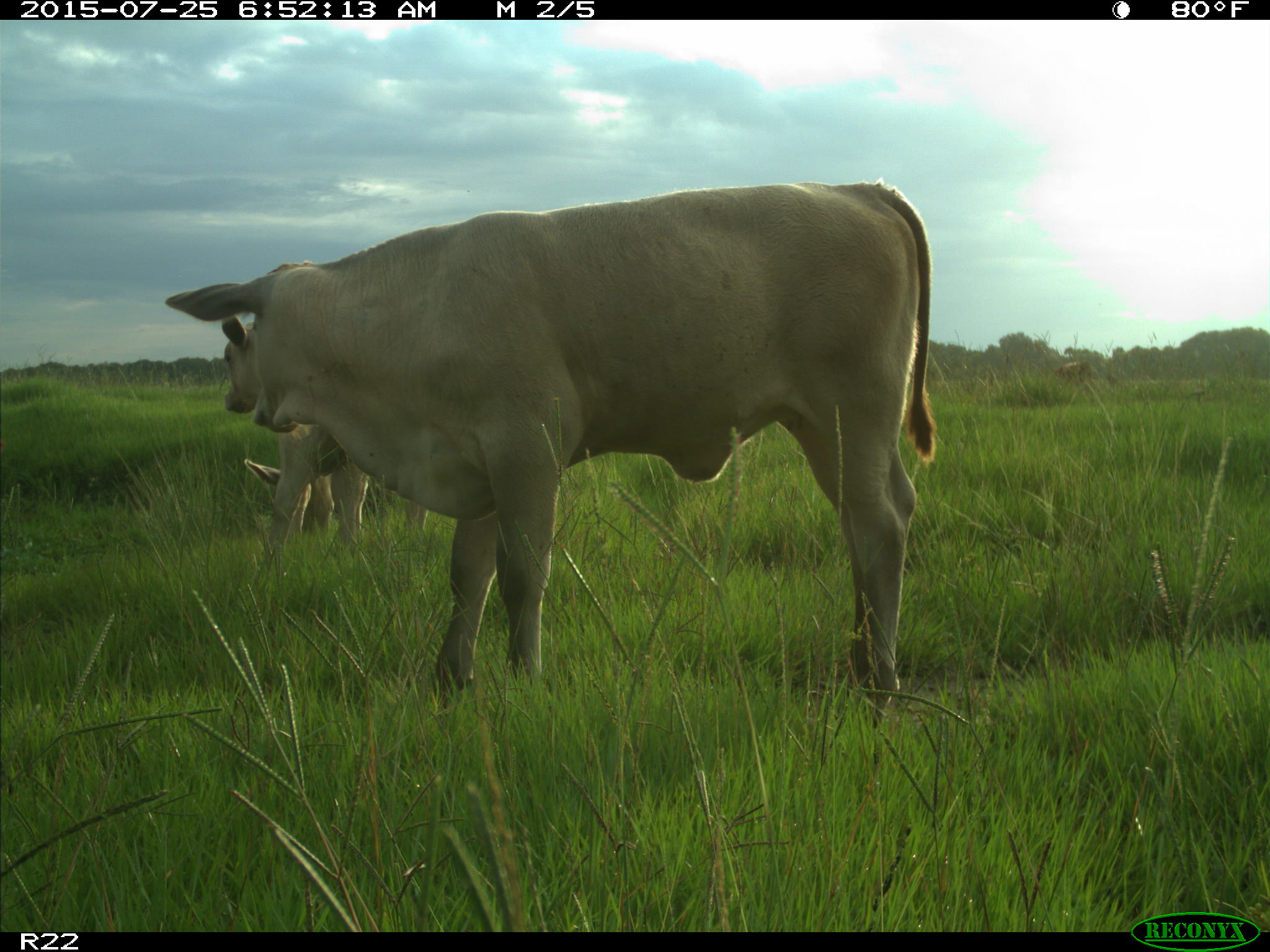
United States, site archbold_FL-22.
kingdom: Animalia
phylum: Chordata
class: Mammalia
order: Artiodactyla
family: Bovidae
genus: Bos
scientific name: Bos taurus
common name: domestic cow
Bos taurus (domestic cow).